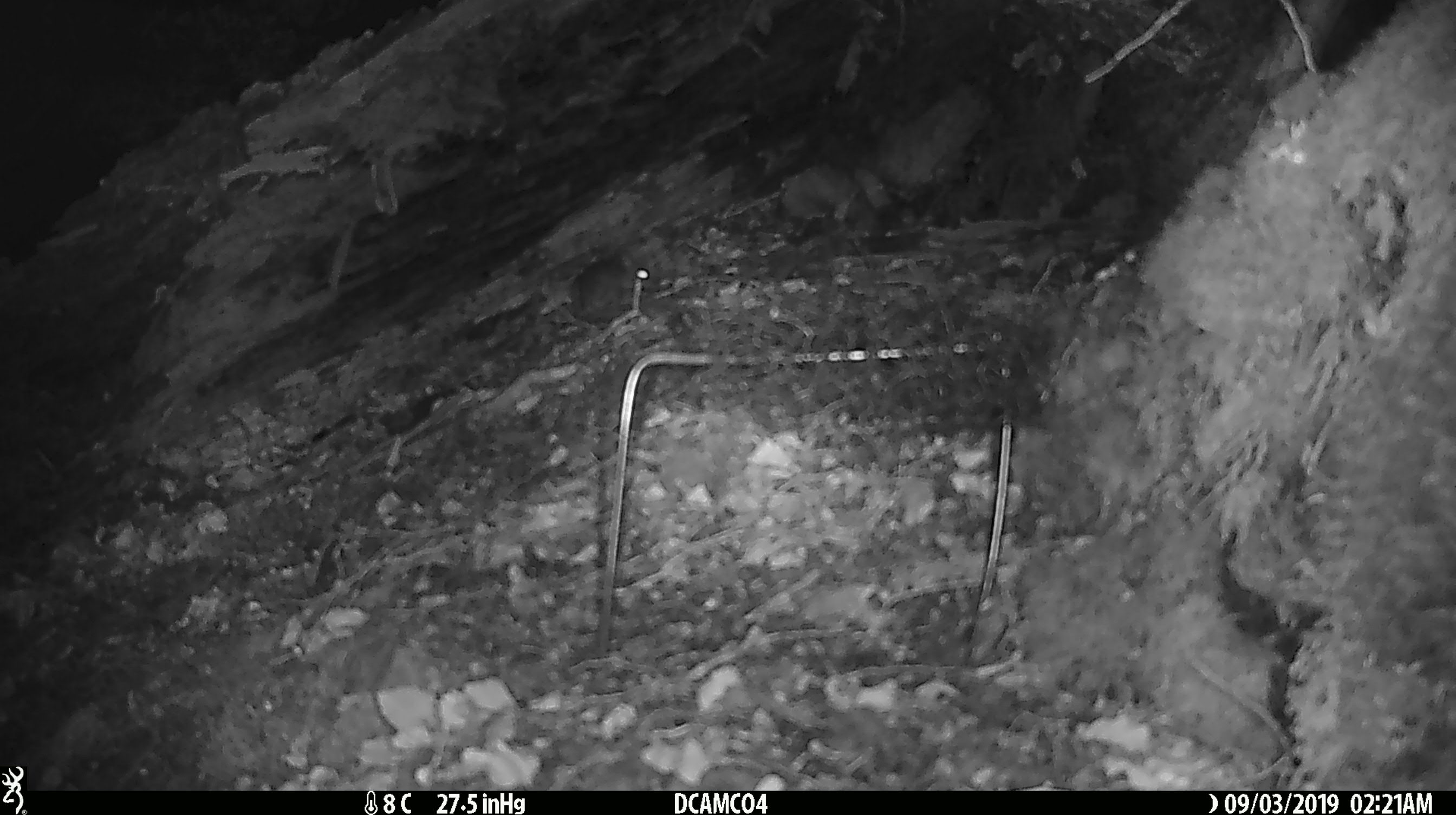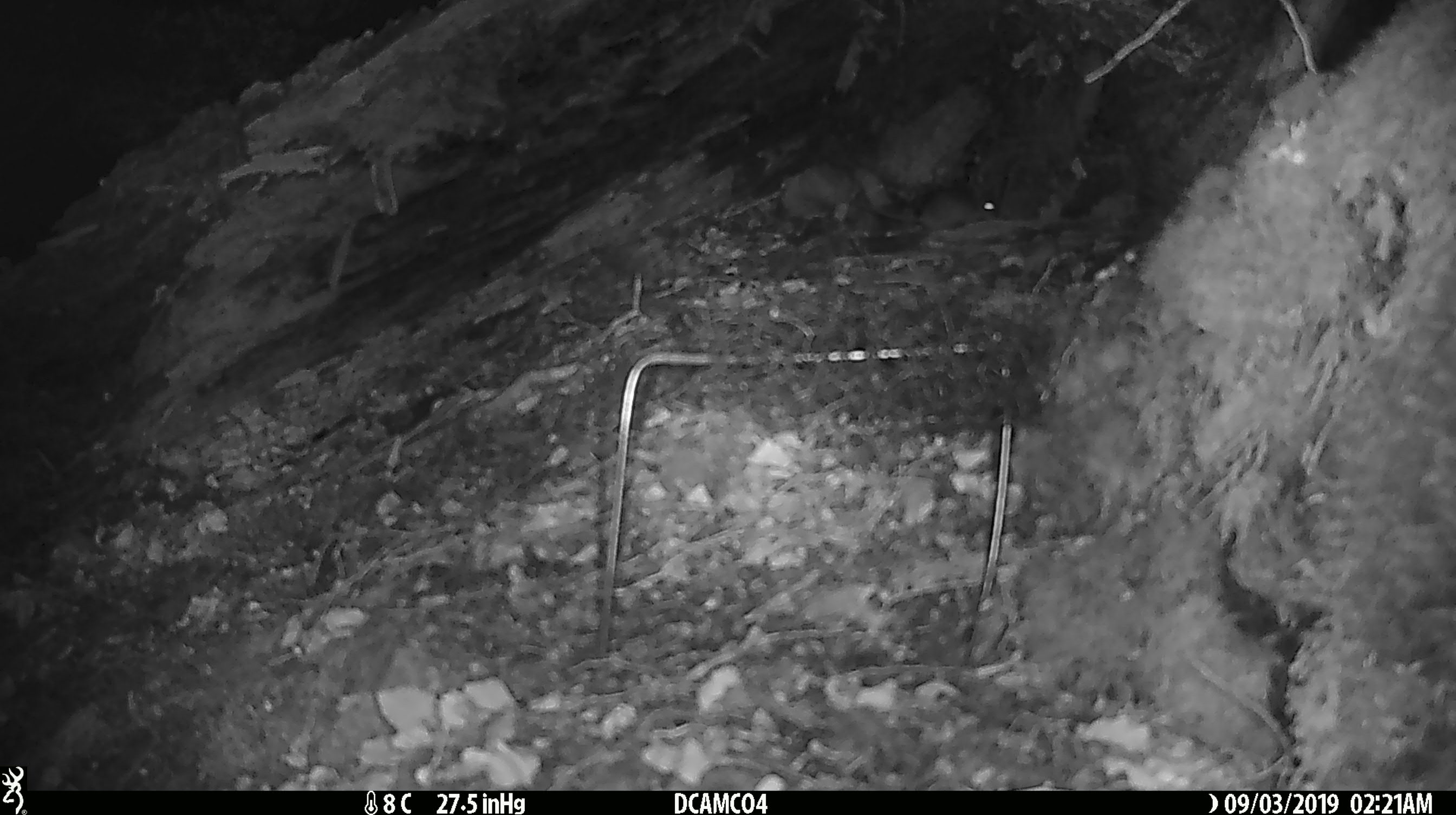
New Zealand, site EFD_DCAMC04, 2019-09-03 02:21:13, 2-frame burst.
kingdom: Animalia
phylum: Chordata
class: Mammalia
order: Rodentia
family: Muridae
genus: Mus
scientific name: Mus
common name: mouse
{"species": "mouse (Mus)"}